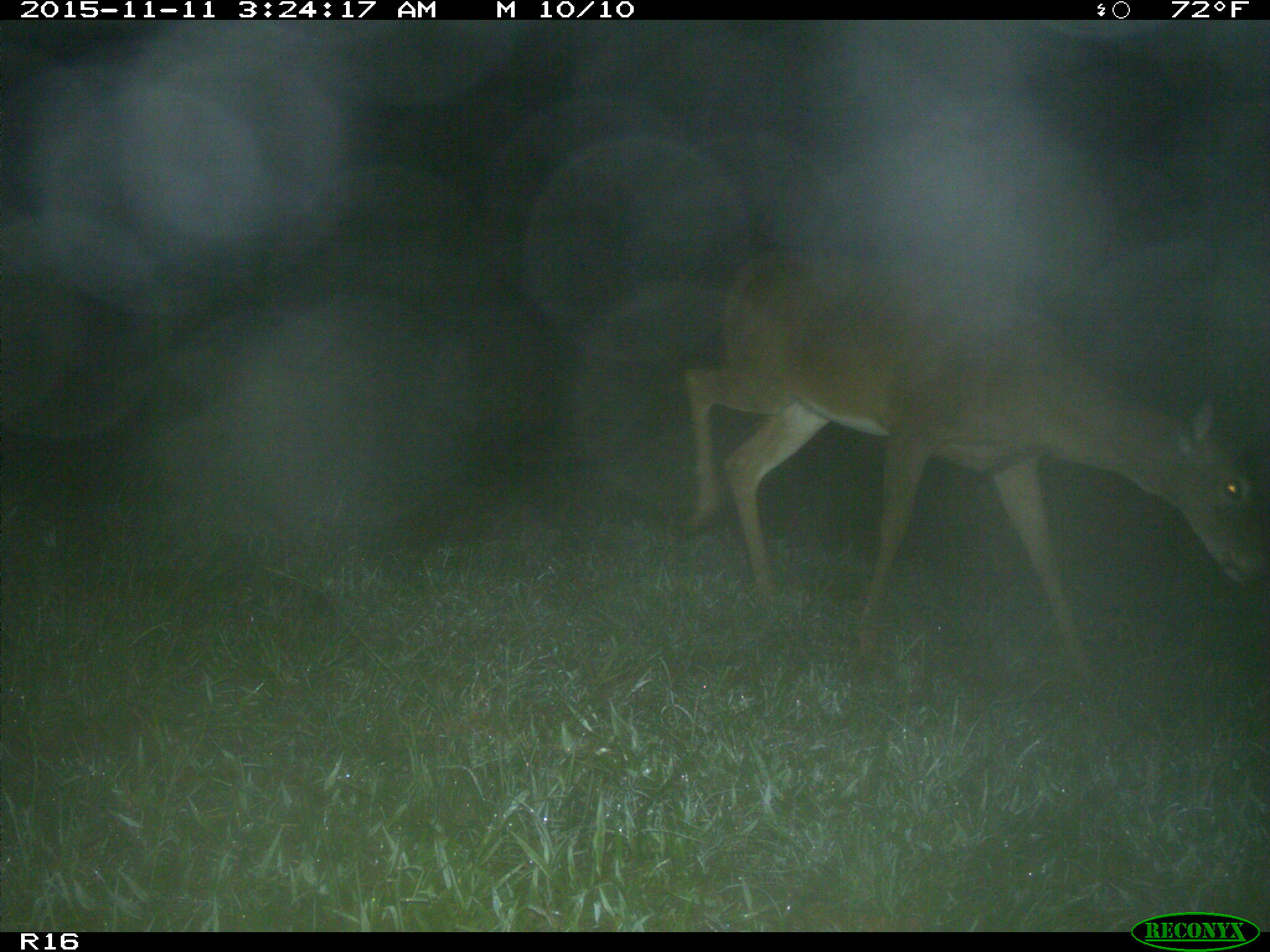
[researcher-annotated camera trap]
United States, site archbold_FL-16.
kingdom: Animalia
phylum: Chordata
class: Mammalia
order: Artiodactyla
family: Cervidae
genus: Odocoileus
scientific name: Odocoileus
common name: deer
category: unidentified deer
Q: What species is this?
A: Unidentified deer (deer) (Odocoileus).